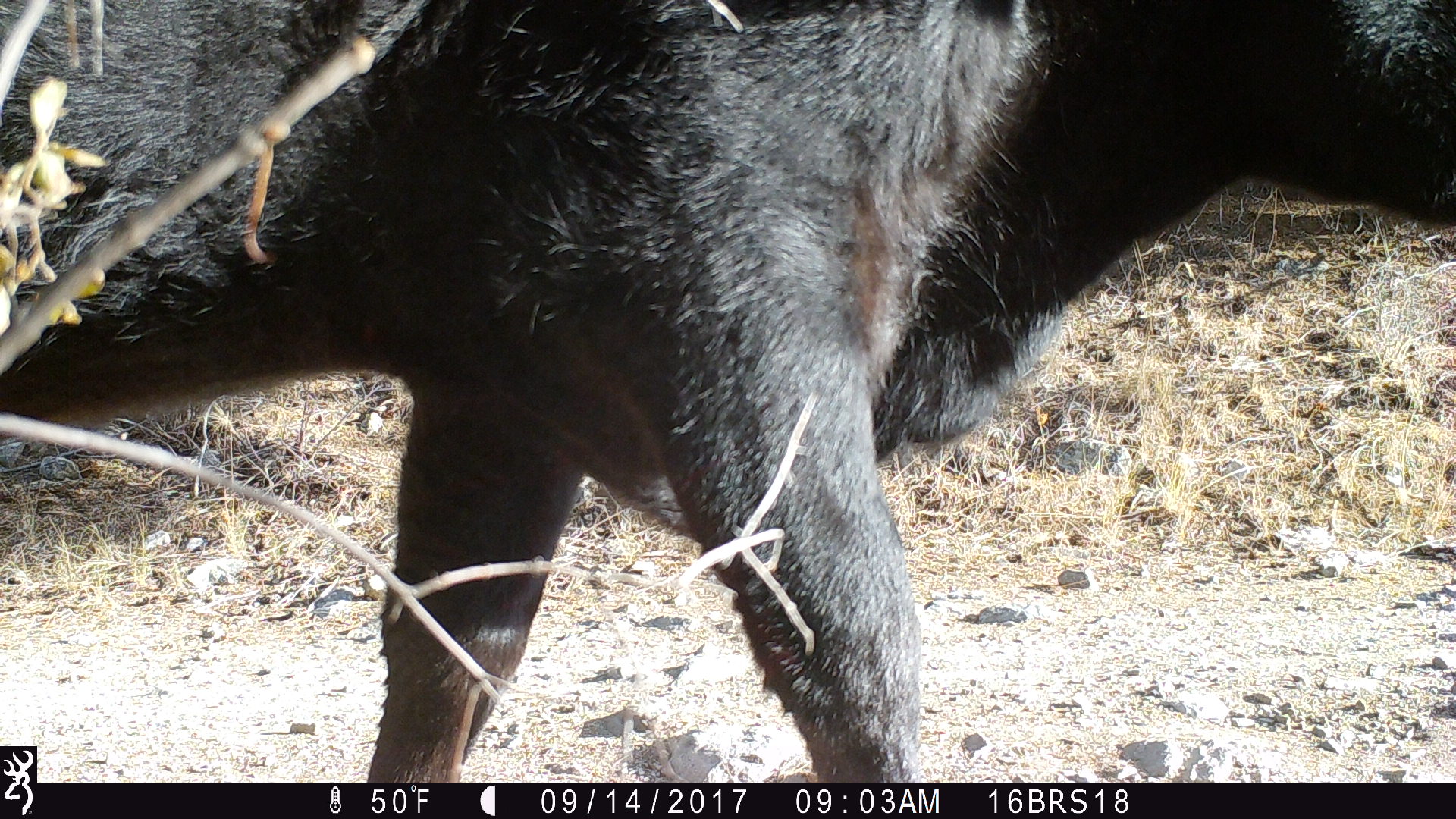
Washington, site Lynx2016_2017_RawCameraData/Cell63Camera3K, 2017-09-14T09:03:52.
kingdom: Animalia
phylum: Chordata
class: Mammalia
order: Artiodactyla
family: Bovidae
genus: Bos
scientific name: Bos taurus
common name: domestic cattle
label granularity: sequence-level